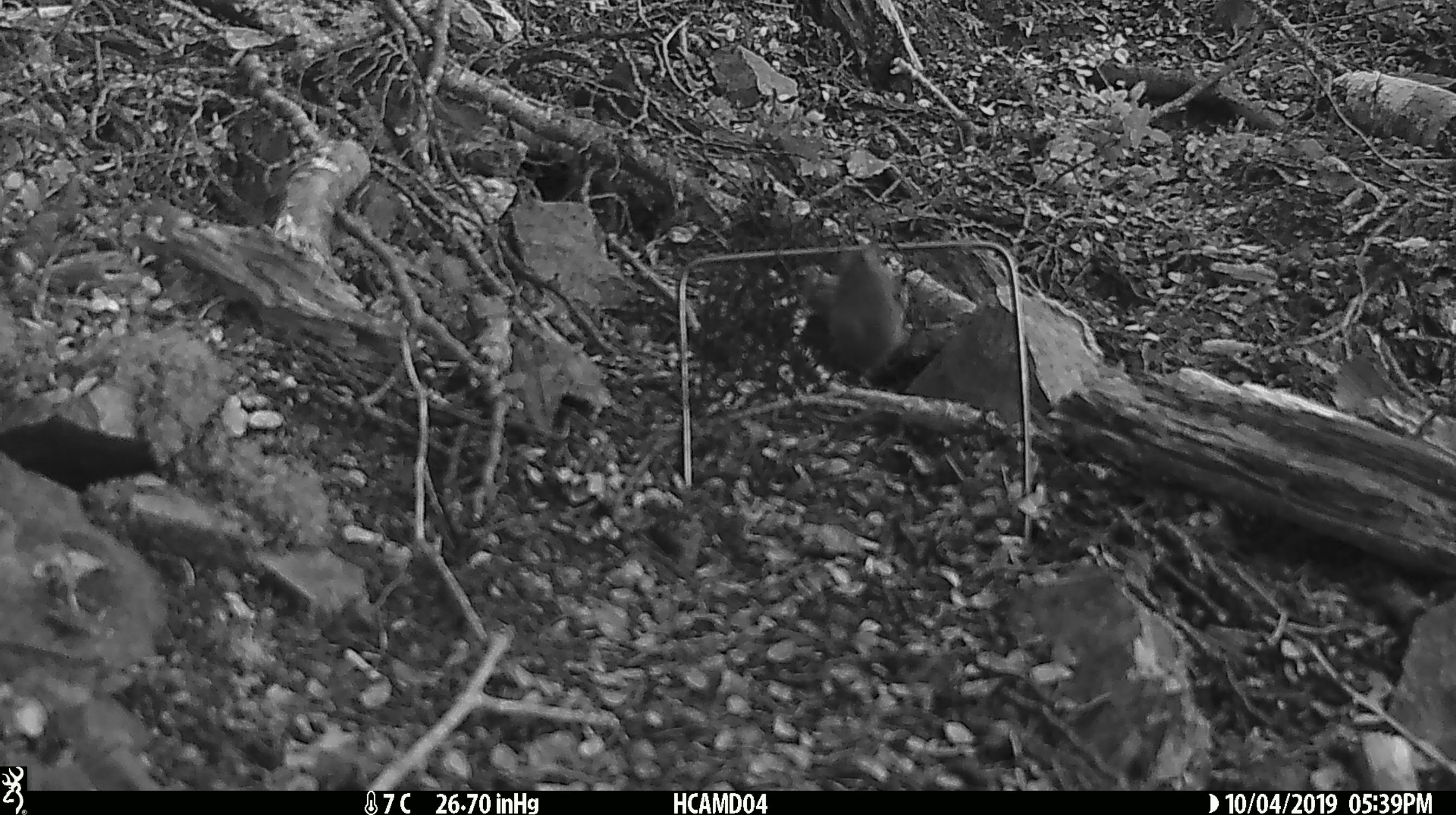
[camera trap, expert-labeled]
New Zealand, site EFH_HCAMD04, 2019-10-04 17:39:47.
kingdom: Animalia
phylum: Chordata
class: Mammalia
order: Rodentia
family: Muridae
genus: Mus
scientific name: Mus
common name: mouse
Mouse (Mus).